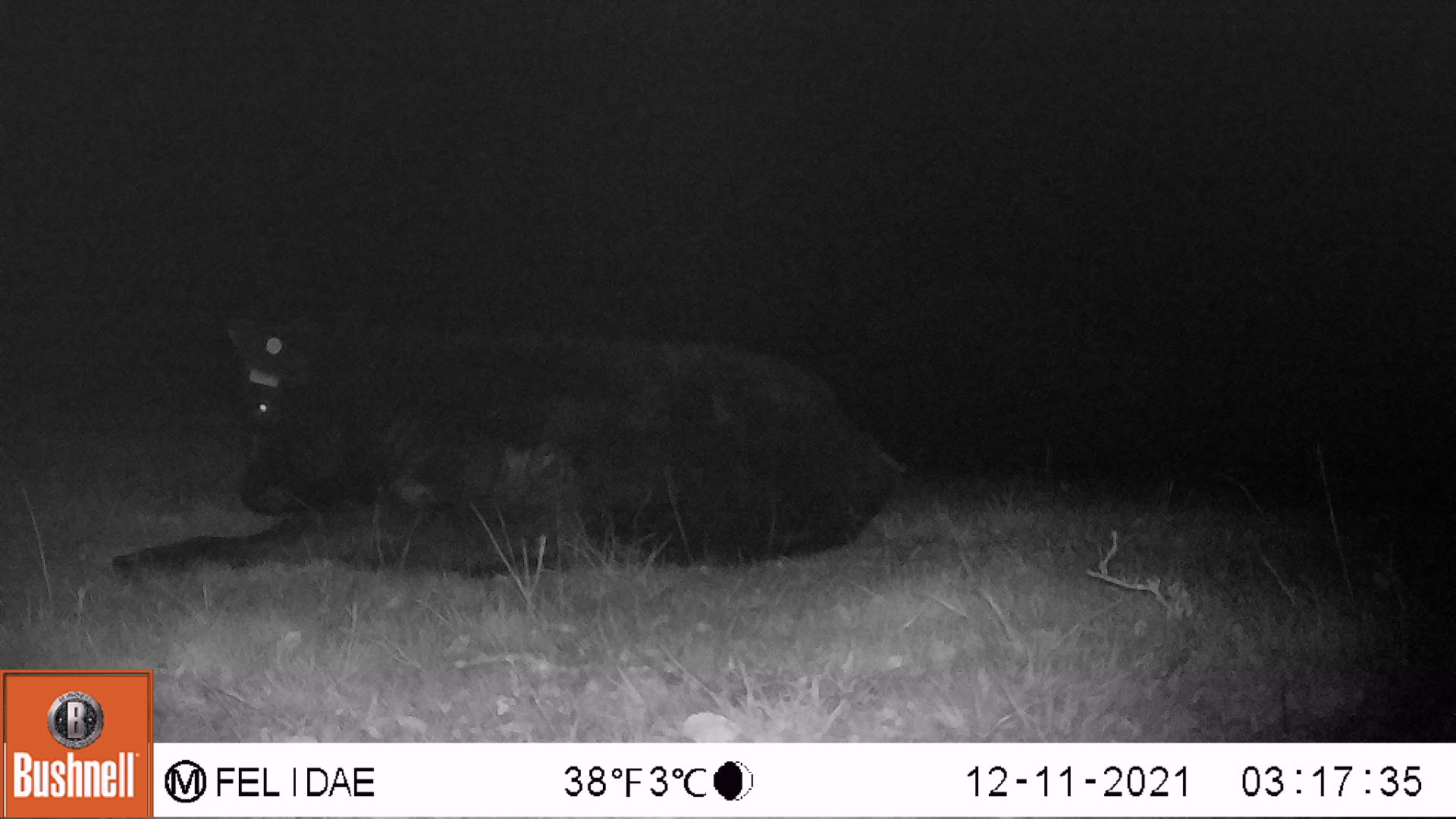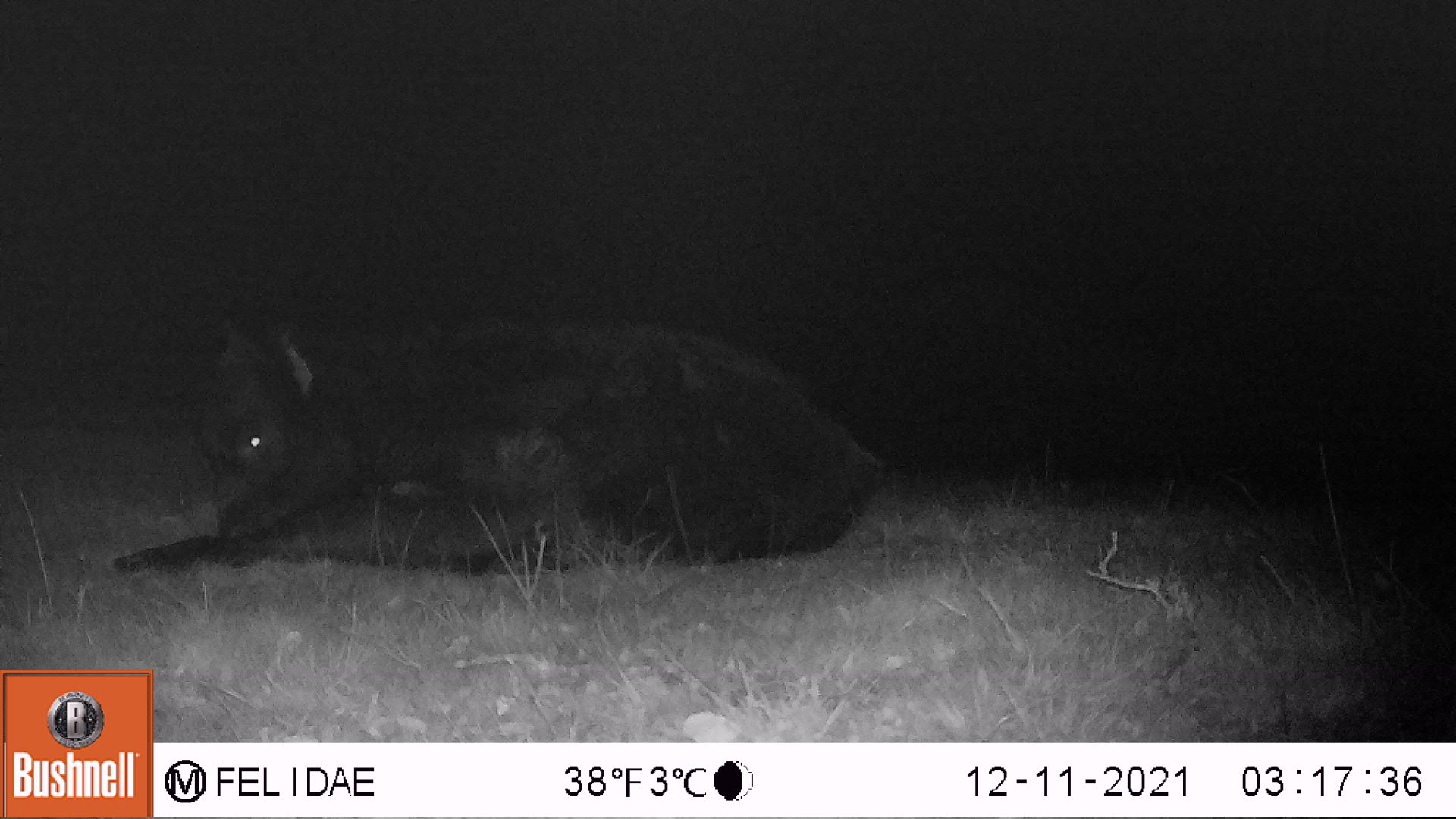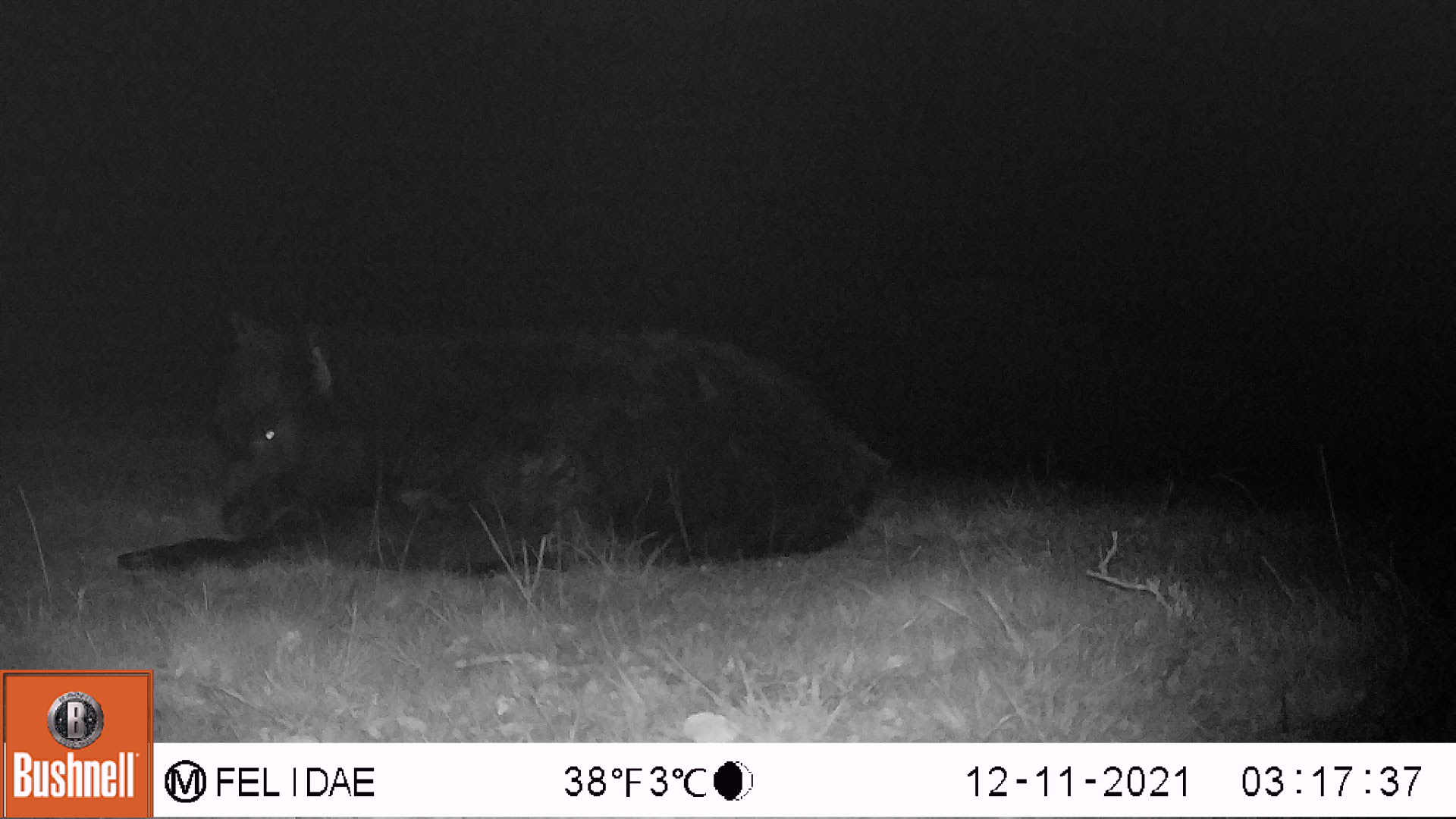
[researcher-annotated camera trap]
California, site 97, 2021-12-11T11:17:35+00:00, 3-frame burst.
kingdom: Animalia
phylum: Chordata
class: Mammalia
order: Artiodactyla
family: Bovidae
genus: Bos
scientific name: Bos taurus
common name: domestic cattle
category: cattle